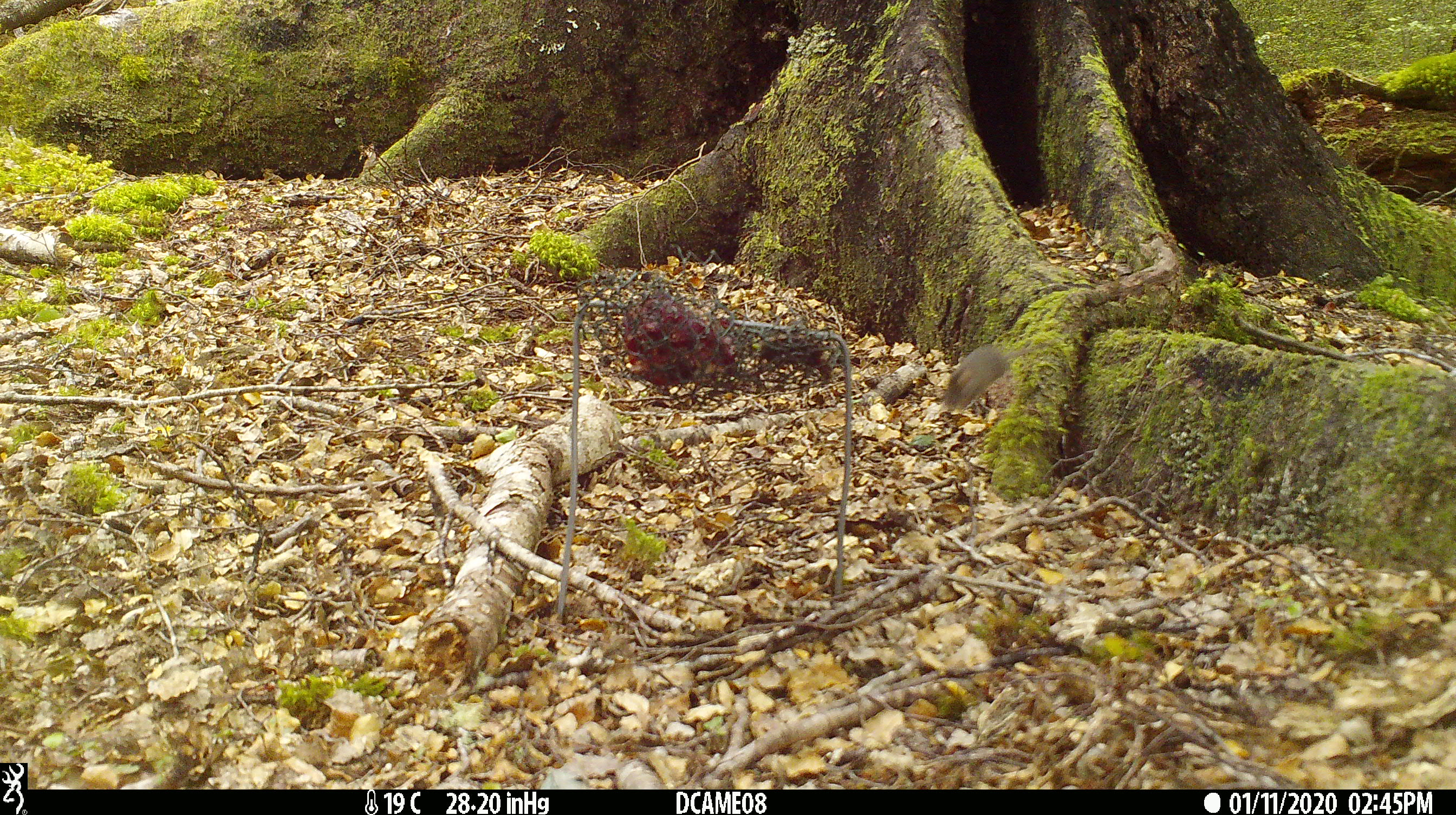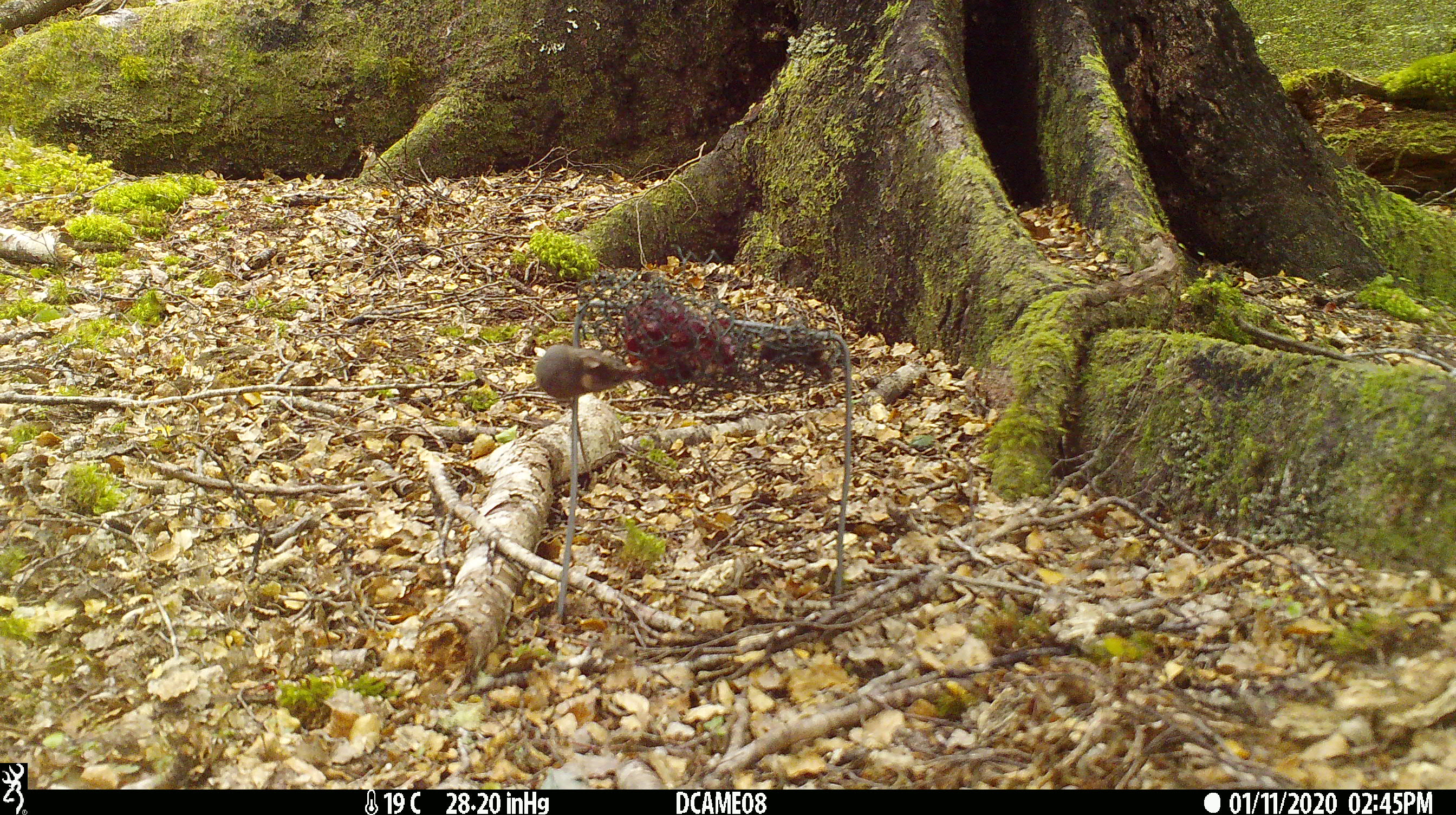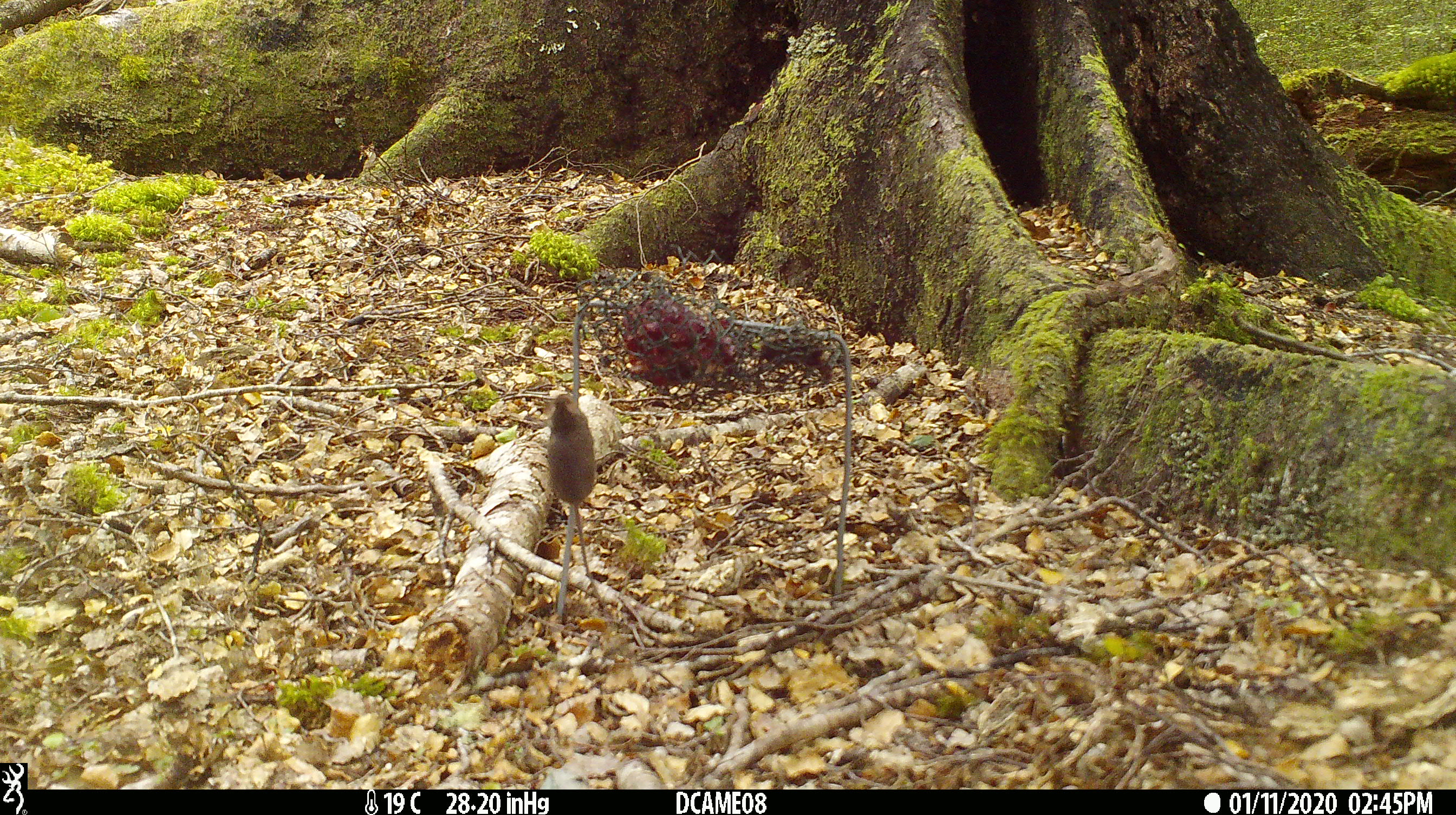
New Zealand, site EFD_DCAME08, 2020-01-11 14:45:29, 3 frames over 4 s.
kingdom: Animalia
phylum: Chordata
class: Mammalia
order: Rodentia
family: Muridae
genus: Mus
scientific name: Mus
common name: mouse